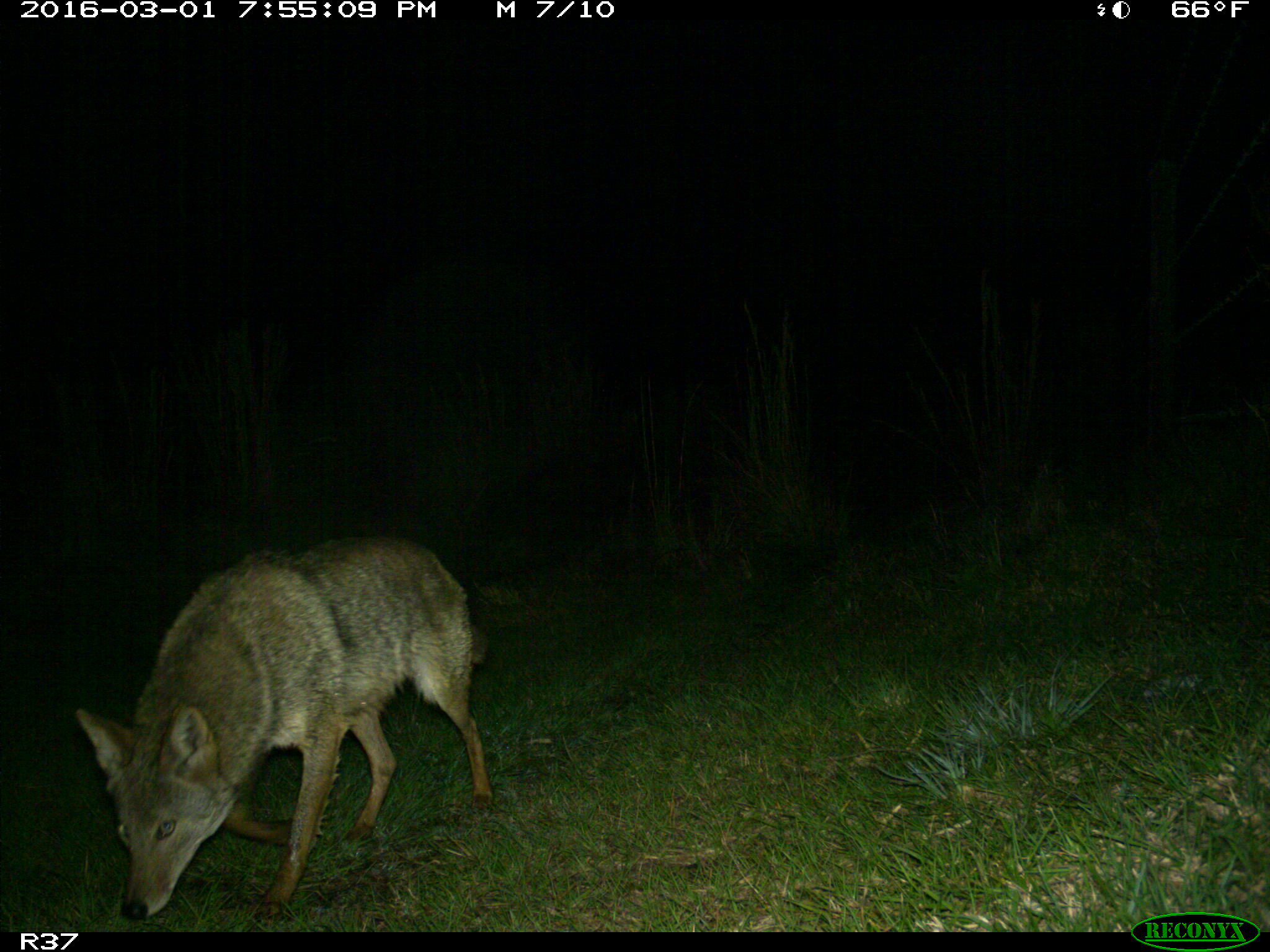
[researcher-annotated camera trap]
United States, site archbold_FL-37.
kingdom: Animalia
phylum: Chordata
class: Mammalia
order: Carnivora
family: Canidae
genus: Canis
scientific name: Canis latrans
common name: coyote